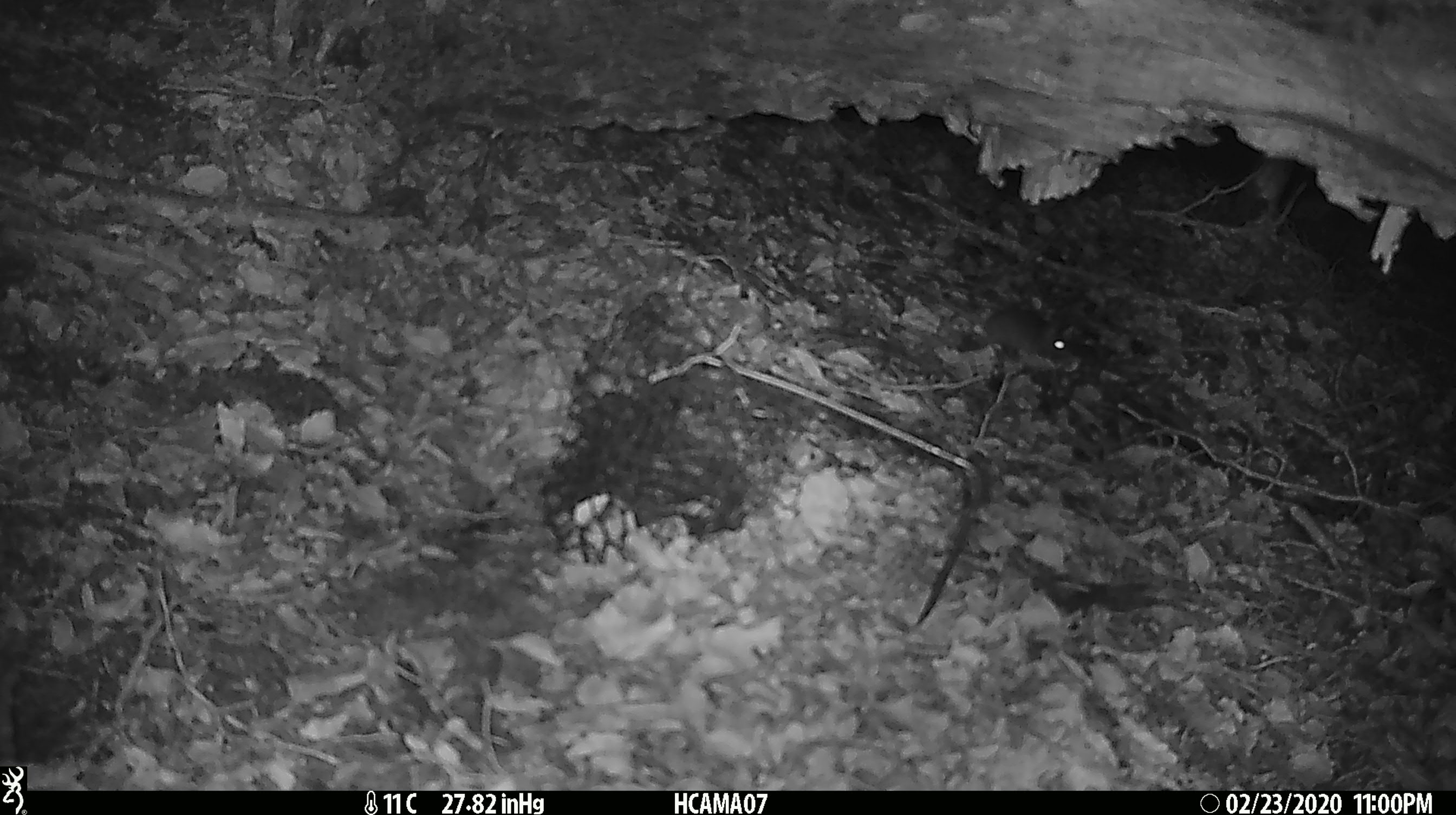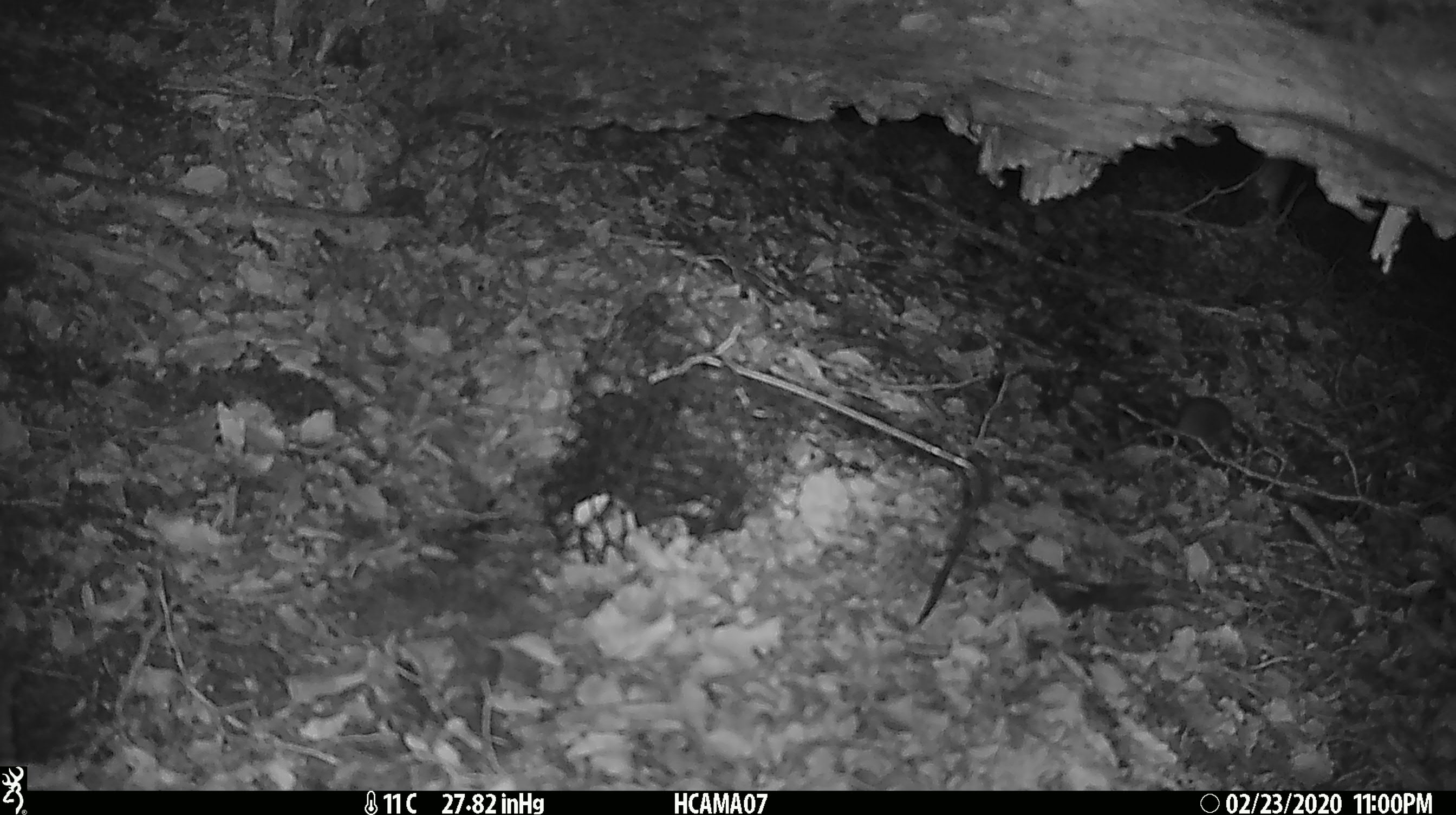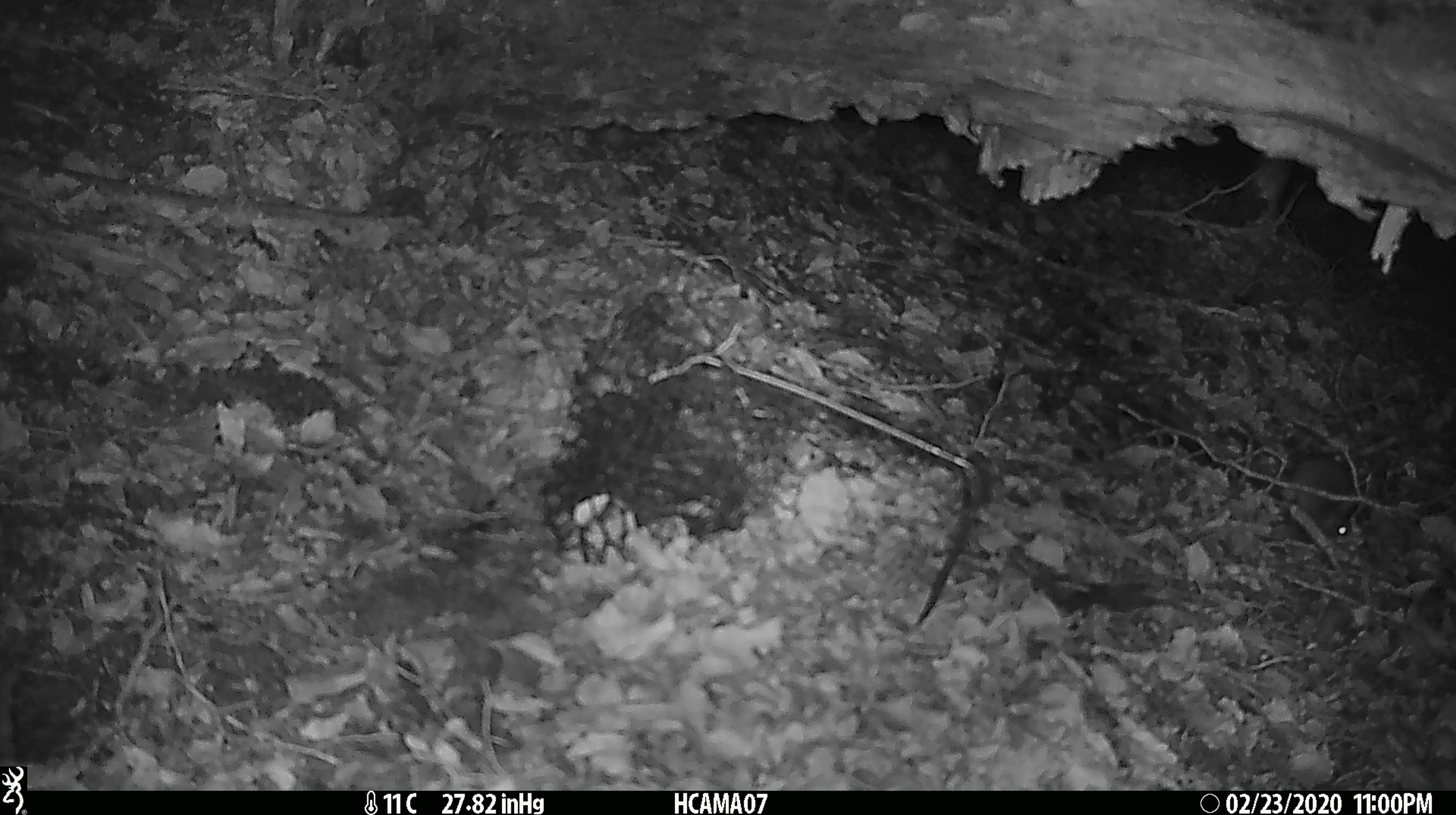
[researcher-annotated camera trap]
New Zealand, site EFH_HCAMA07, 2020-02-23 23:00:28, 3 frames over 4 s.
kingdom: Animalia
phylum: Chordata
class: Mammalia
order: Rodentia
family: Muridae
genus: Mus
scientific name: Mus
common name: mouse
Mouse (Mus).